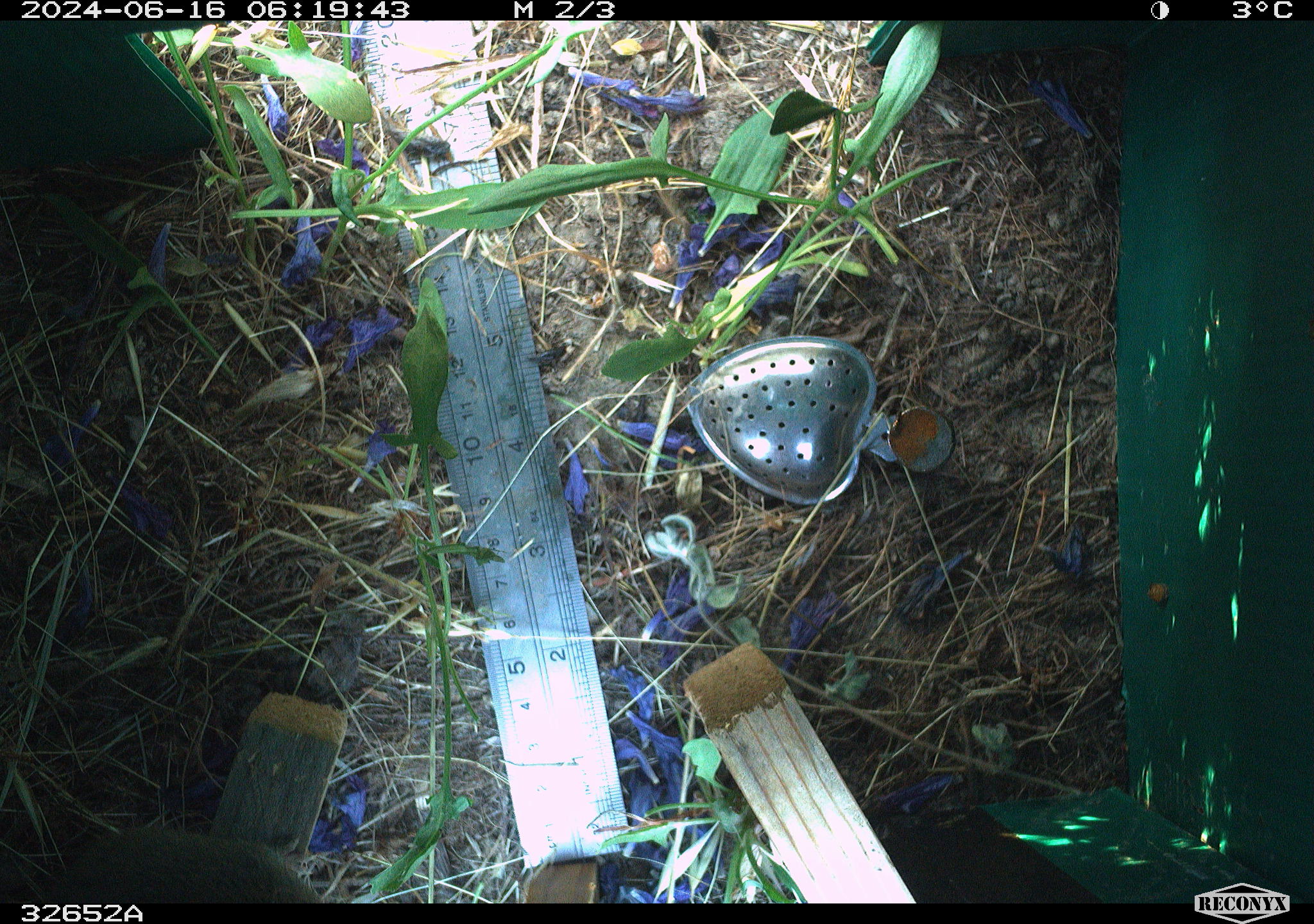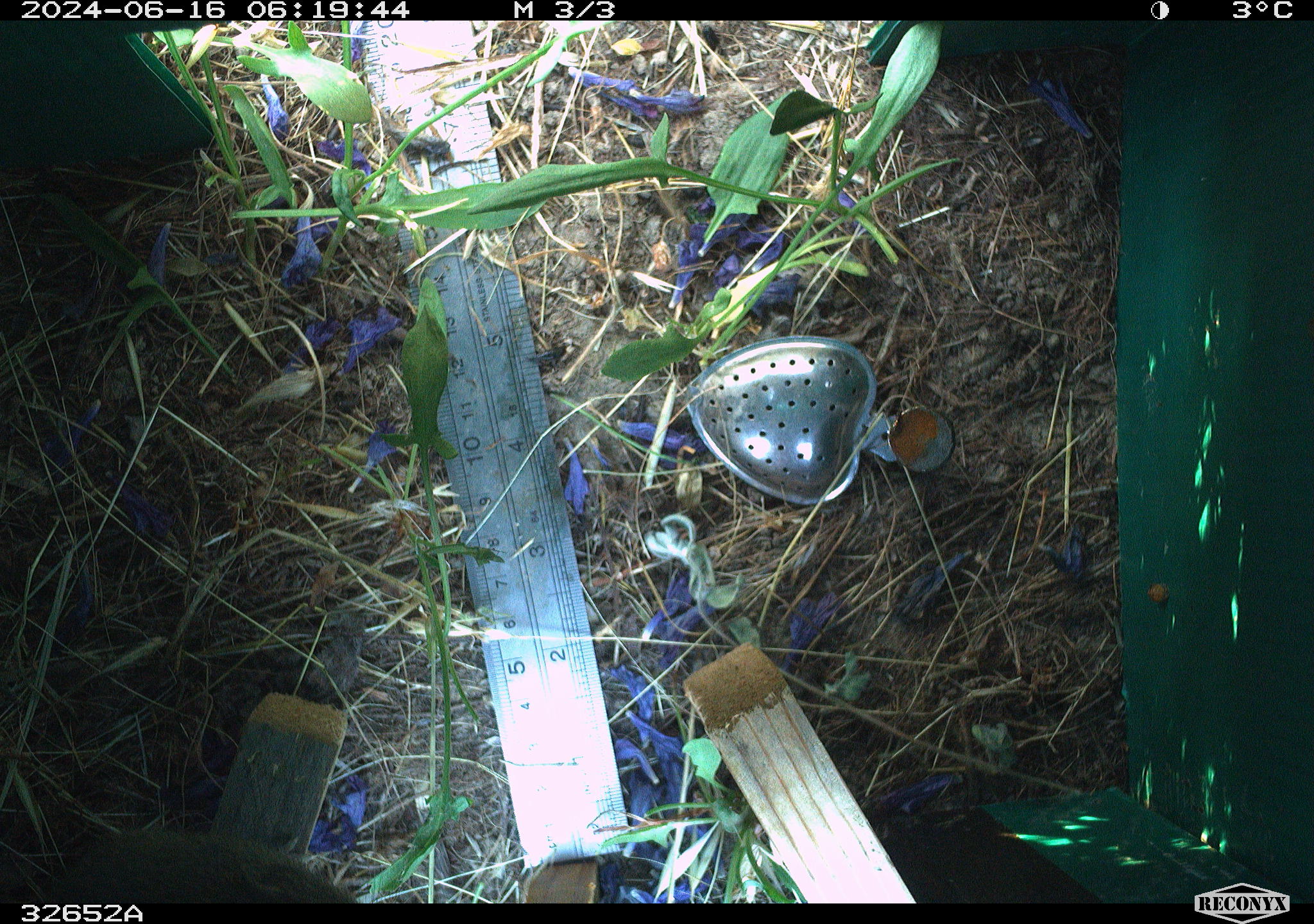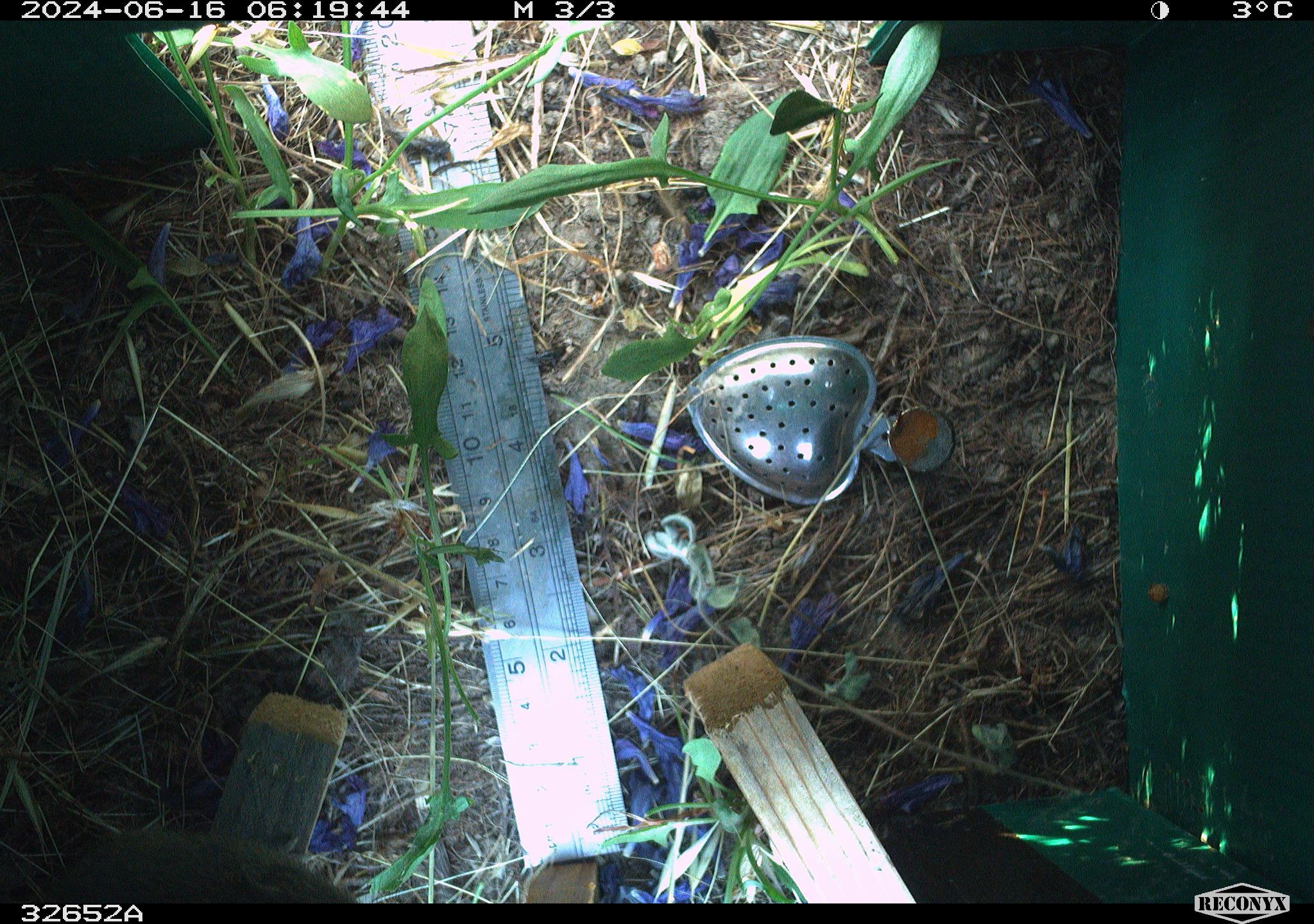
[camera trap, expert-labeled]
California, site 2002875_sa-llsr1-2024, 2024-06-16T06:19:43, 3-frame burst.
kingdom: Animalia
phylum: Chordata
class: Mammalia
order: Rodentia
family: Cricetidae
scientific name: Arvicolinae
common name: voles, lemmings, and muskrats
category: arvicolinae subfamily